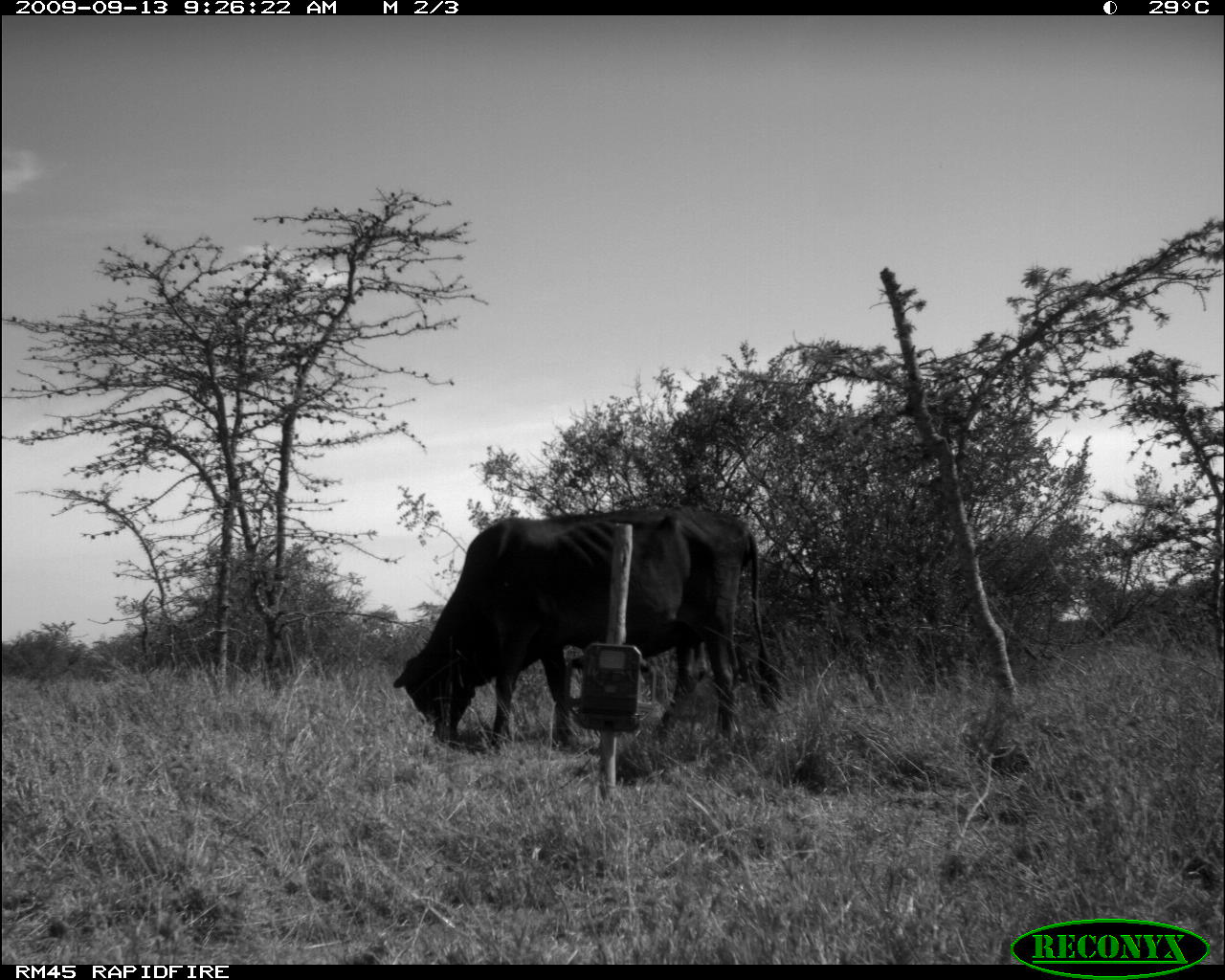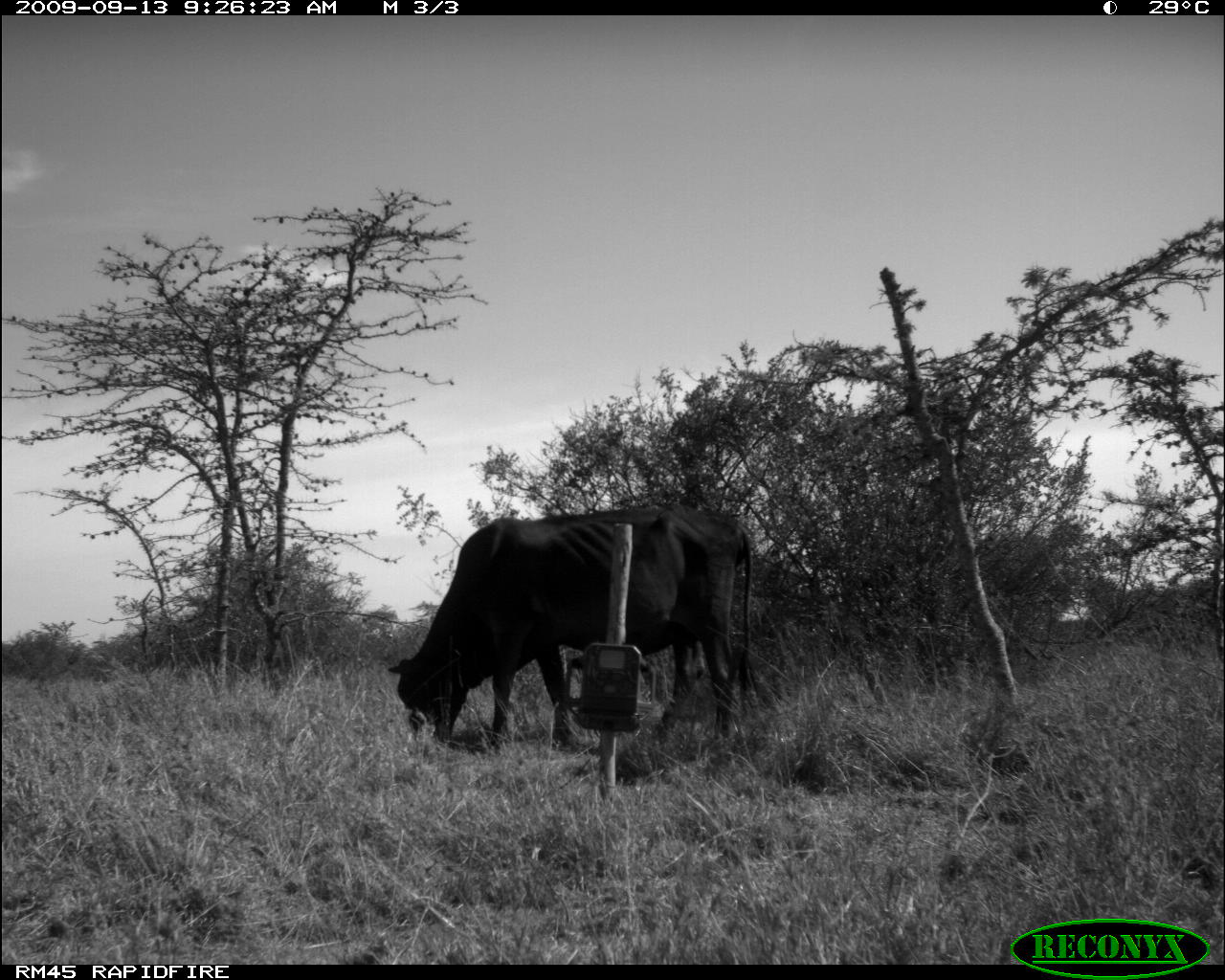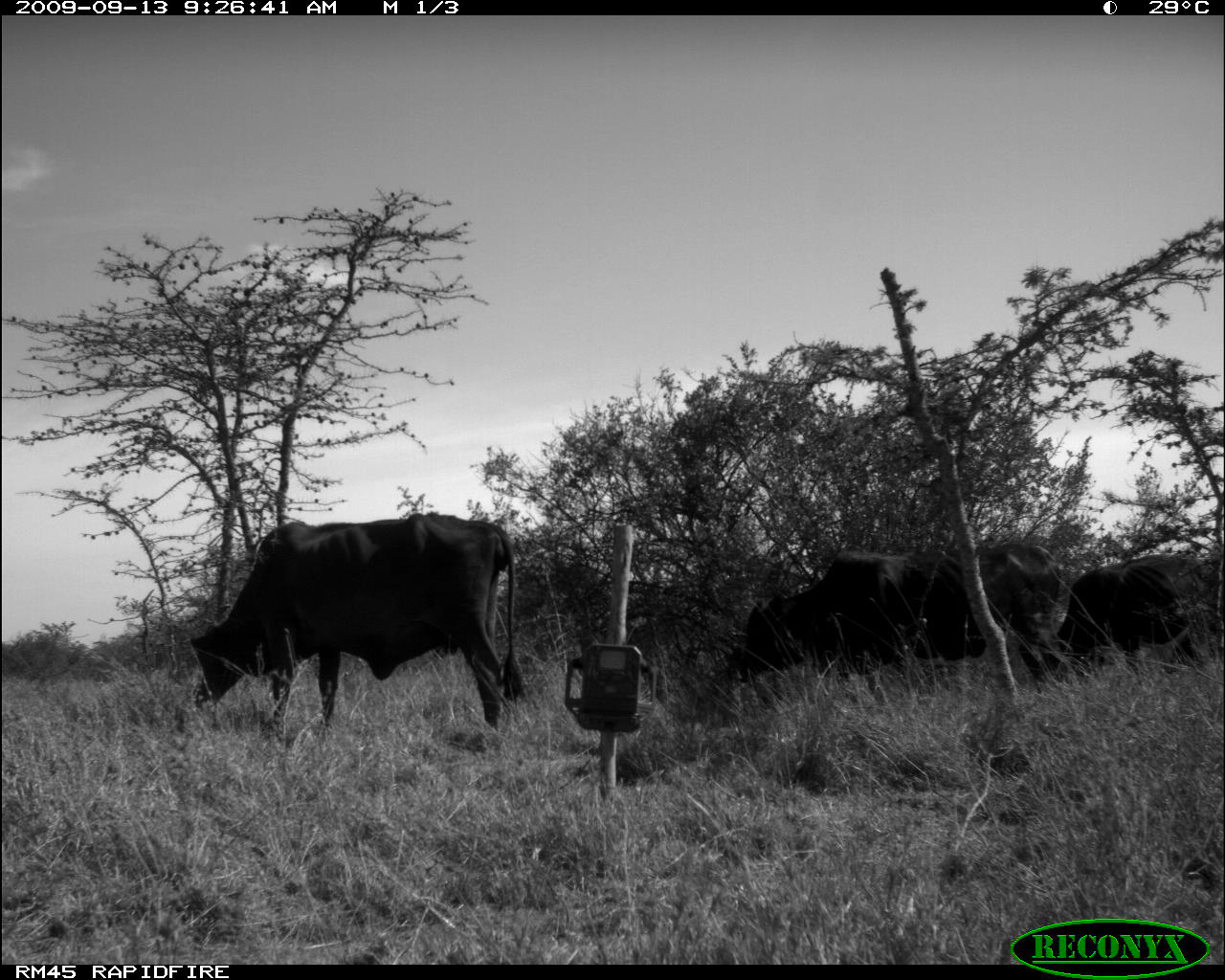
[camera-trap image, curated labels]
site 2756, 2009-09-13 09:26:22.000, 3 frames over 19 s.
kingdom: Animalia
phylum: Chordata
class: Mammalia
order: Artiodactyla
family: Bovidae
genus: Bos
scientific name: Bos taurus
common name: domestic cattle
Bos taurus (domestic cattle), count 1.